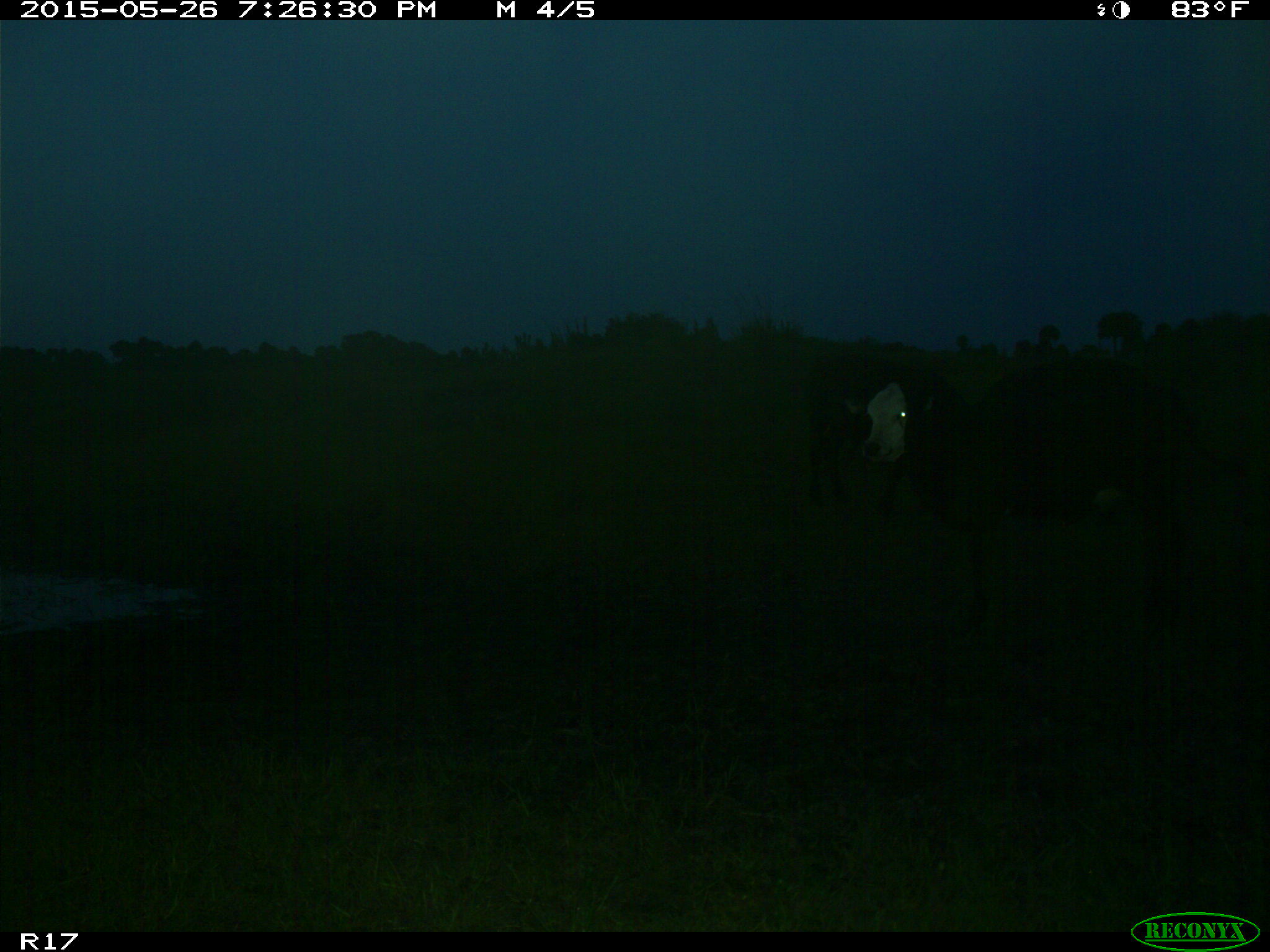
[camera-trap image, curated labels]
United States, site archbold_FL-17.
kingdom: Animalia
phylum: Chordata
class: Mammalia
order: Artiodactyla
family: Bovidae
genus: Bos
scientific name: Bos taurus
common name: domestic cow